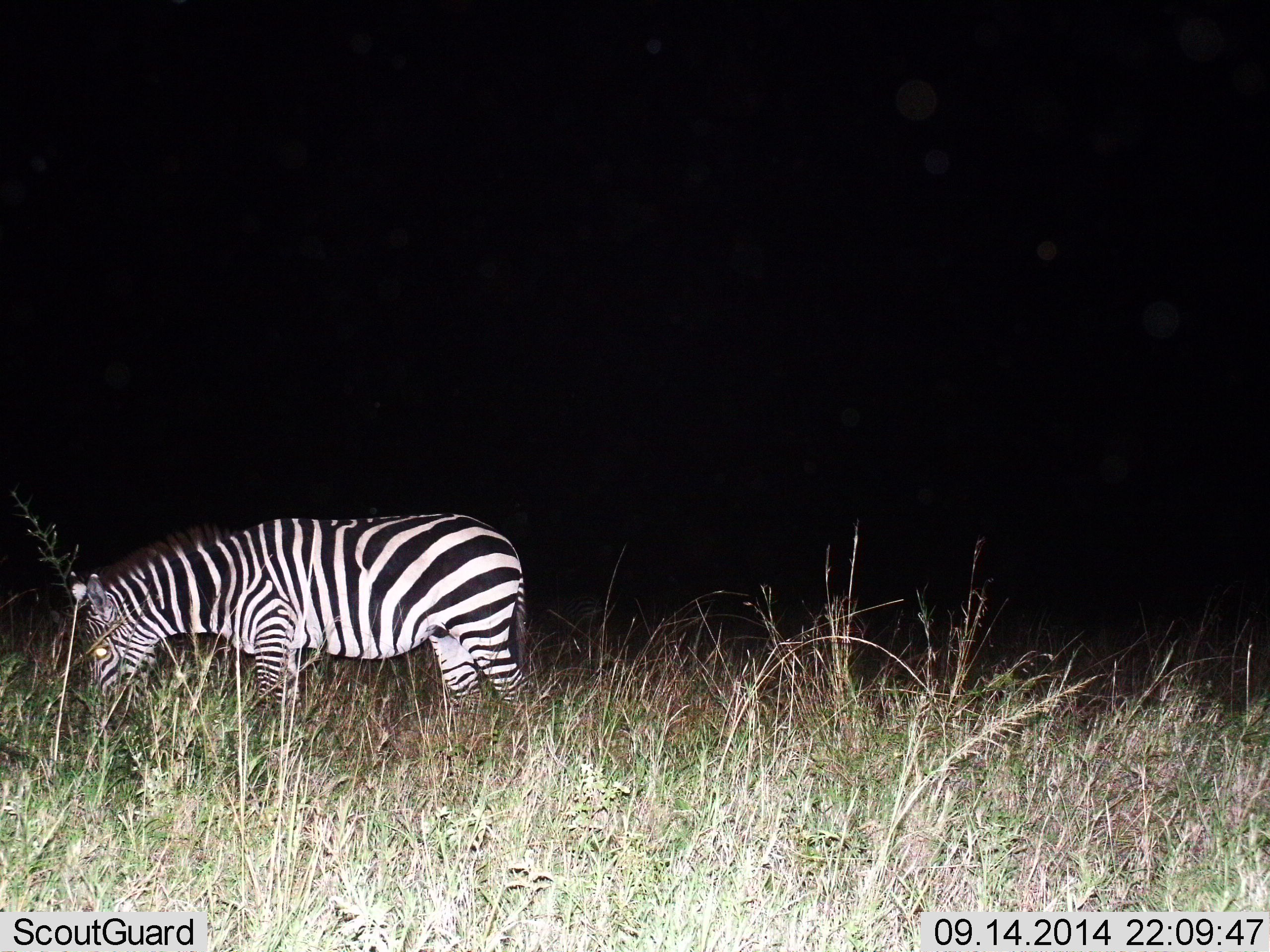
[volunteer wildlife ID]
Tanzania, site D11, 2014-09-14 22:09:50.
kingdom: Animalia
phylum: Chordata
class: Mammalia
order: Perissodactyla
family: Equidae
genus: Equus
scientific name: Equus quagga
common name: plains zebra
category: zebra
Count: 1.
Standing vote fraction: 10%.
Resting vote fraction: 0%.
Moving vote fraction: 10%.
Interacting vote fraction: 0%.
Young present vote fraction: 0%.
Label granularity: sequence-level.